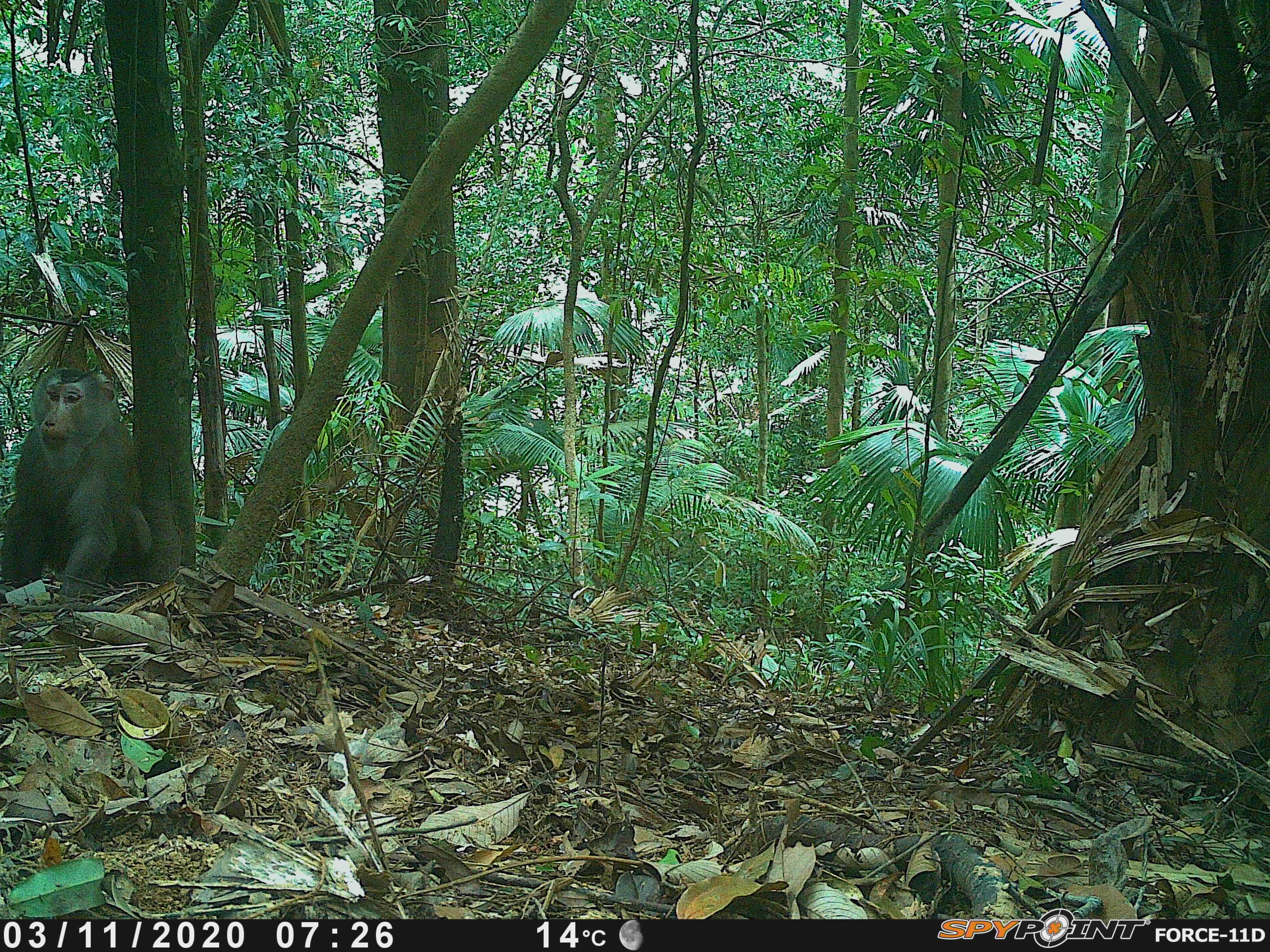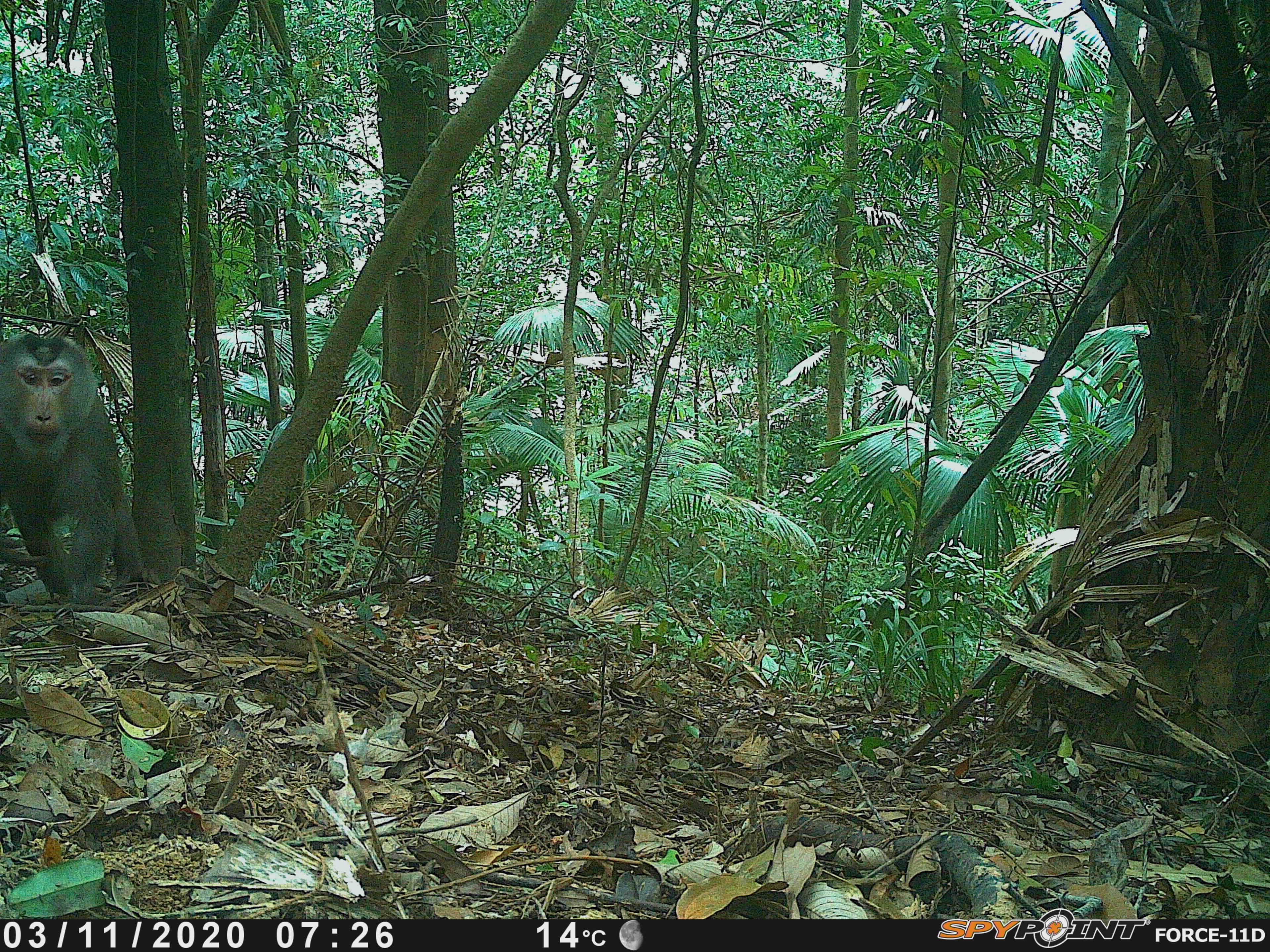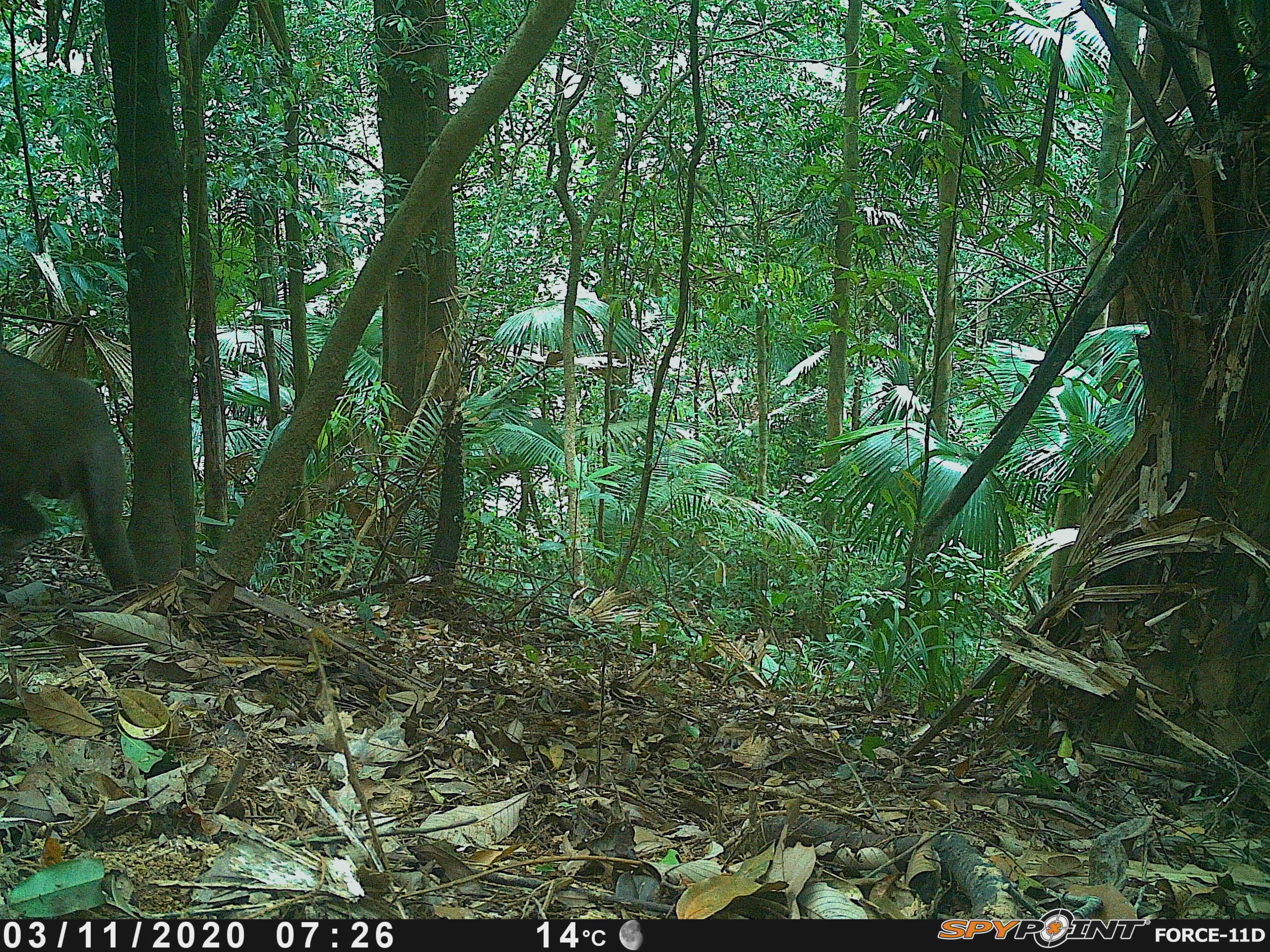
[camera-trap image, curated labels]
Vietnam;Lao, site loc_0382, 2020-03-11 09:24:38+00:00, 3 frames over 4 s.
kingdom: Animalia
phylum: Chordata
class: Mammalia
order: Primates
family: Cercopithecidae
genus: Macaca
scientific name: Macaca nemestrina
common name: pig-tailed macaque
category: pig tailed macaque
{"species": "pig tailed macaque (pig-tailed macaque) (Macaca nemestrina)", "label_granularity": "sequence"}